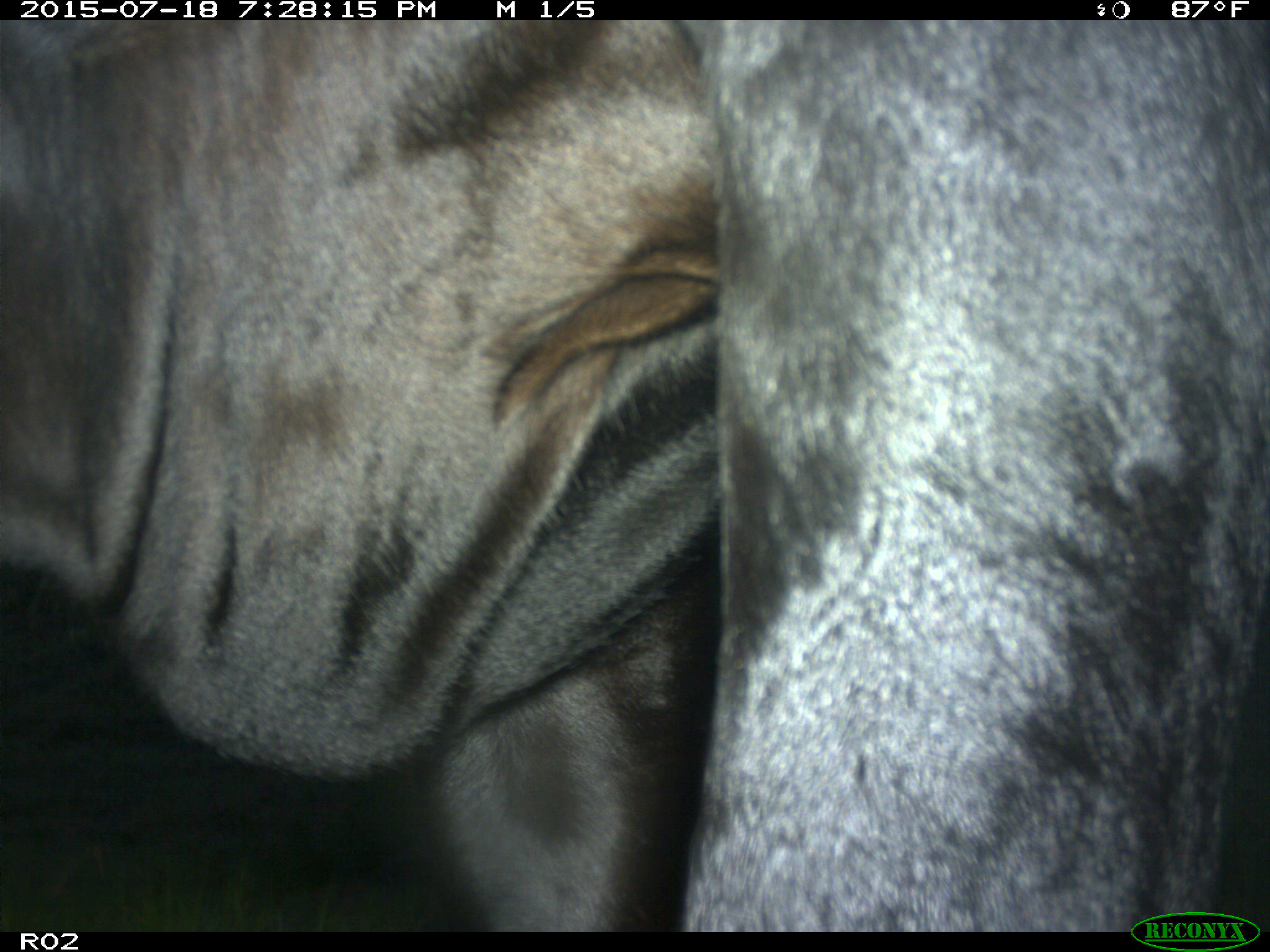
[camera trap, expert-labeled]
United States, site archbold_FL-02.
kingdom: Animalia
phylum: Chordata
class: Mammalia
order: Artiodactyla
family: Bovidae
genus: Bos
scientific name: Bos taurus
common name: domestic cow